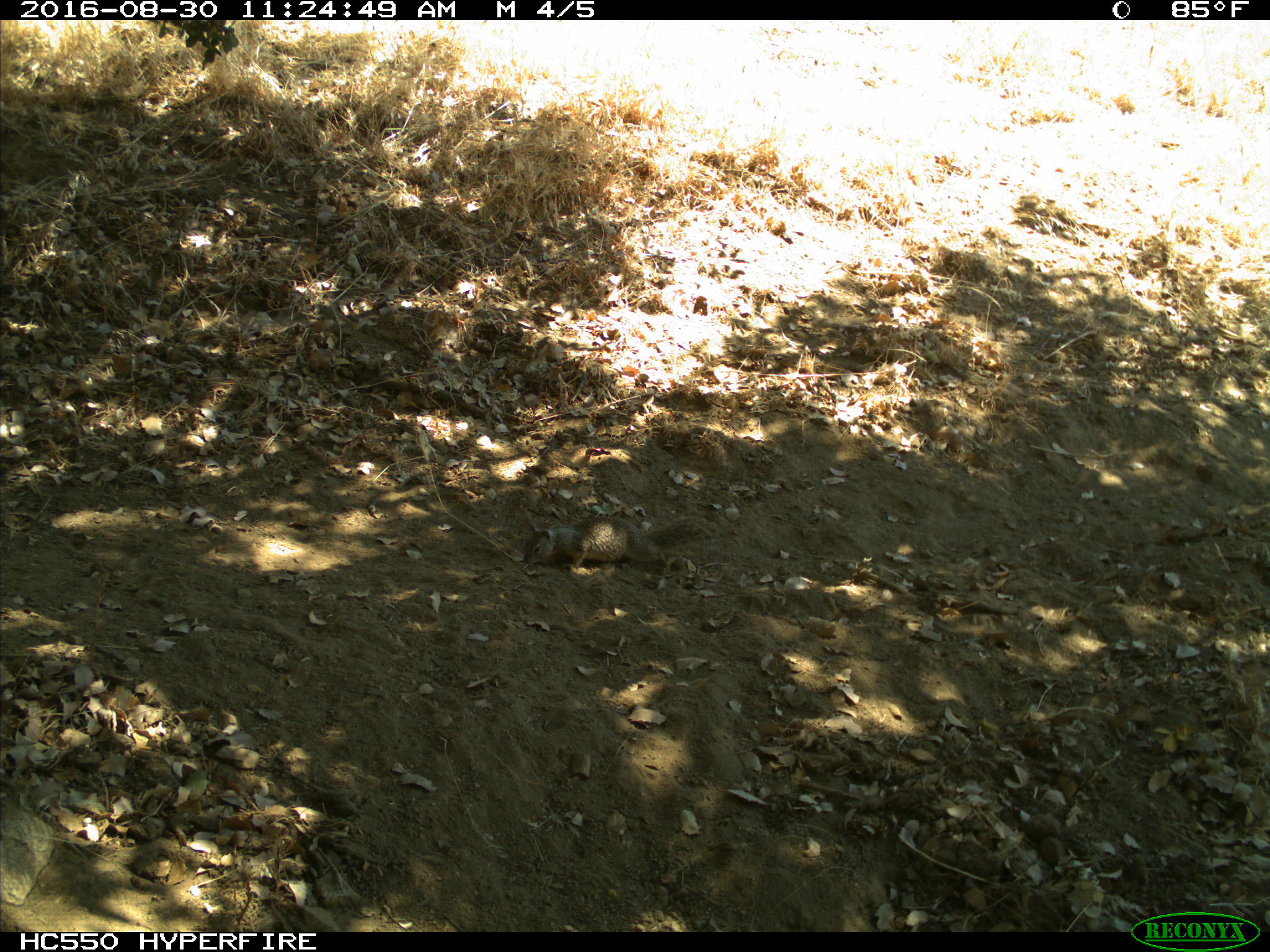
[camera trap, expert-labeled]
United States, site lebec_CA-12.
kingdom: Animalia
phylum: Chordata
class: Mammalia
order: Rodentia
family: Sciuridae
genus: Otospermophilus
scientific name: Otospermophilus beecheyi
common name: california ground squirrel